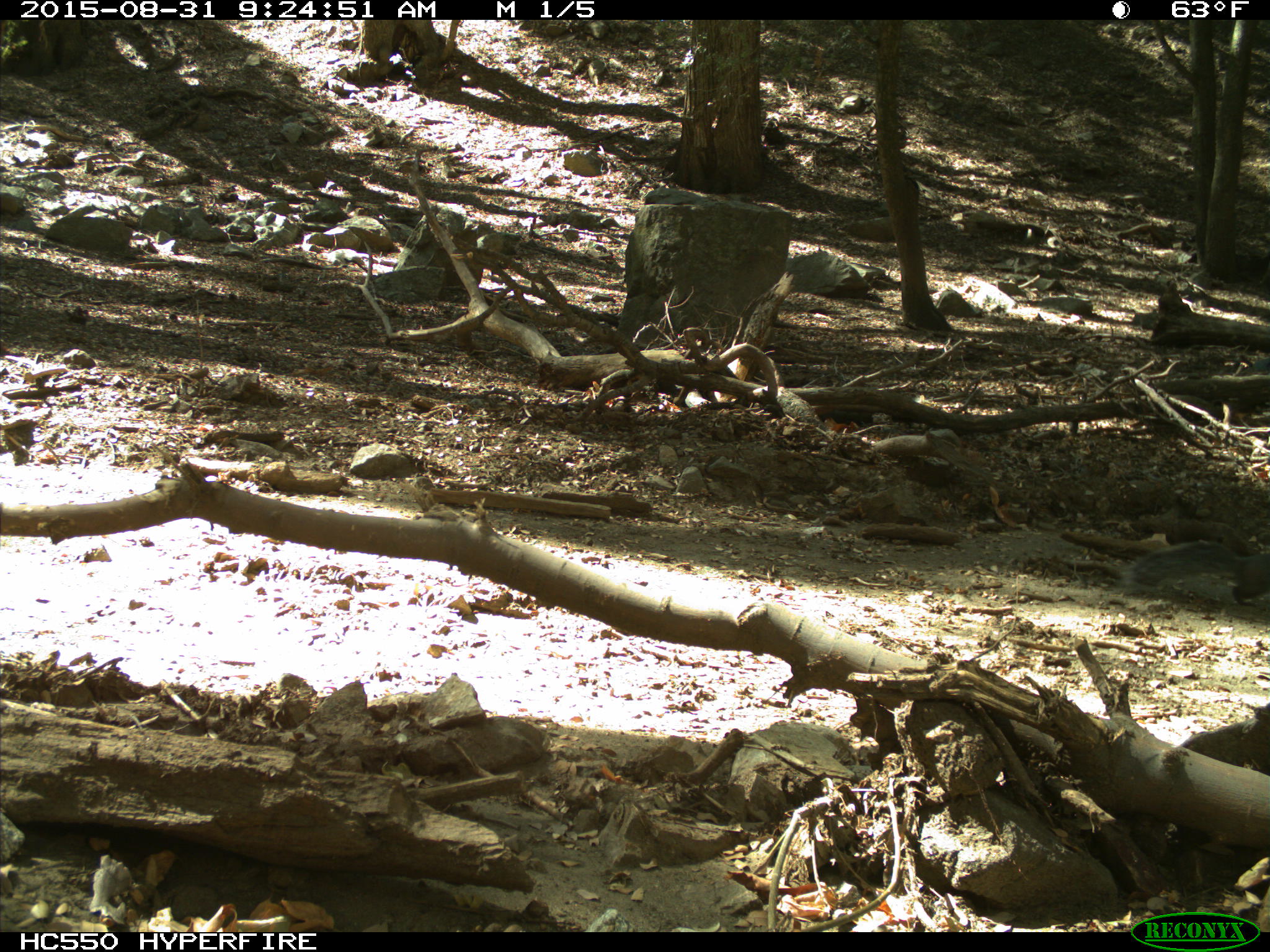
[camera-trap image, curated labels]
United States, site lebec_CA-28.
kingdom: Animalia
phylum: Chordata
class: Mammalia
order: Rodentia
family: Sciuridae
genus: Sciurus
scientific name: Sciurus carolinensis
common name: eastern gray squirrel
Sciurus carolinensis (eastern gray squirrel).